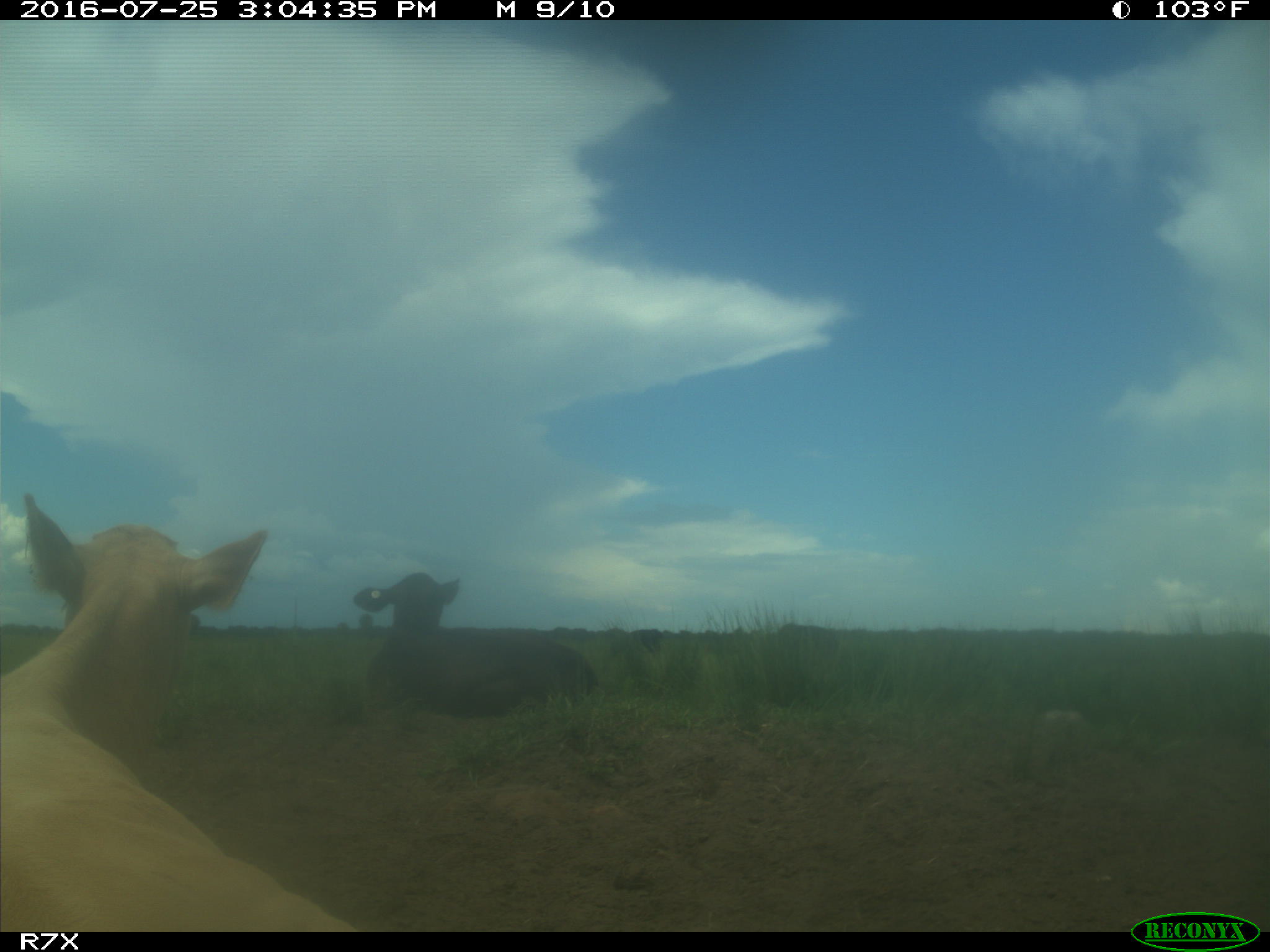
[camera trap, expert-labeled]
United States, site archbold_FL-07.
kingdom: Animalia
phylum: Chordata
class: Mammalia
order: Artiodactyla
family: Bovidae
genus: Bos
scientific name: Bos taurus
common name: domestic cow